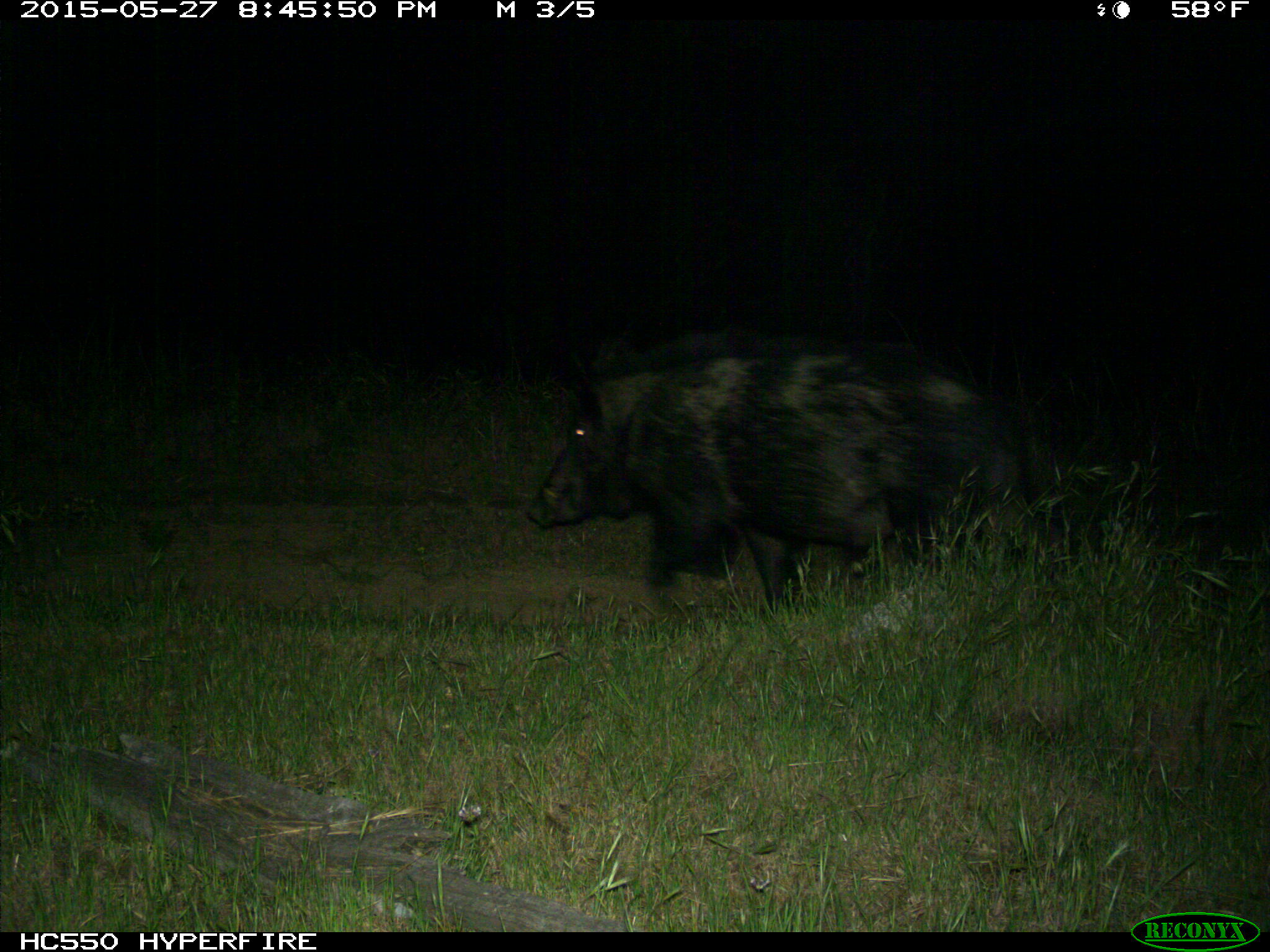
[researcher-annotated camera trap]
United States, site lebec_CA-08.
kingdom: Animalia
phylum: Chordata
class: Mammalia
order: Artiodactyla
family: Suidae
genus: Sus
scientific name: Sus scrofa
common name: wild boar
Sus scrofa (wild boar).